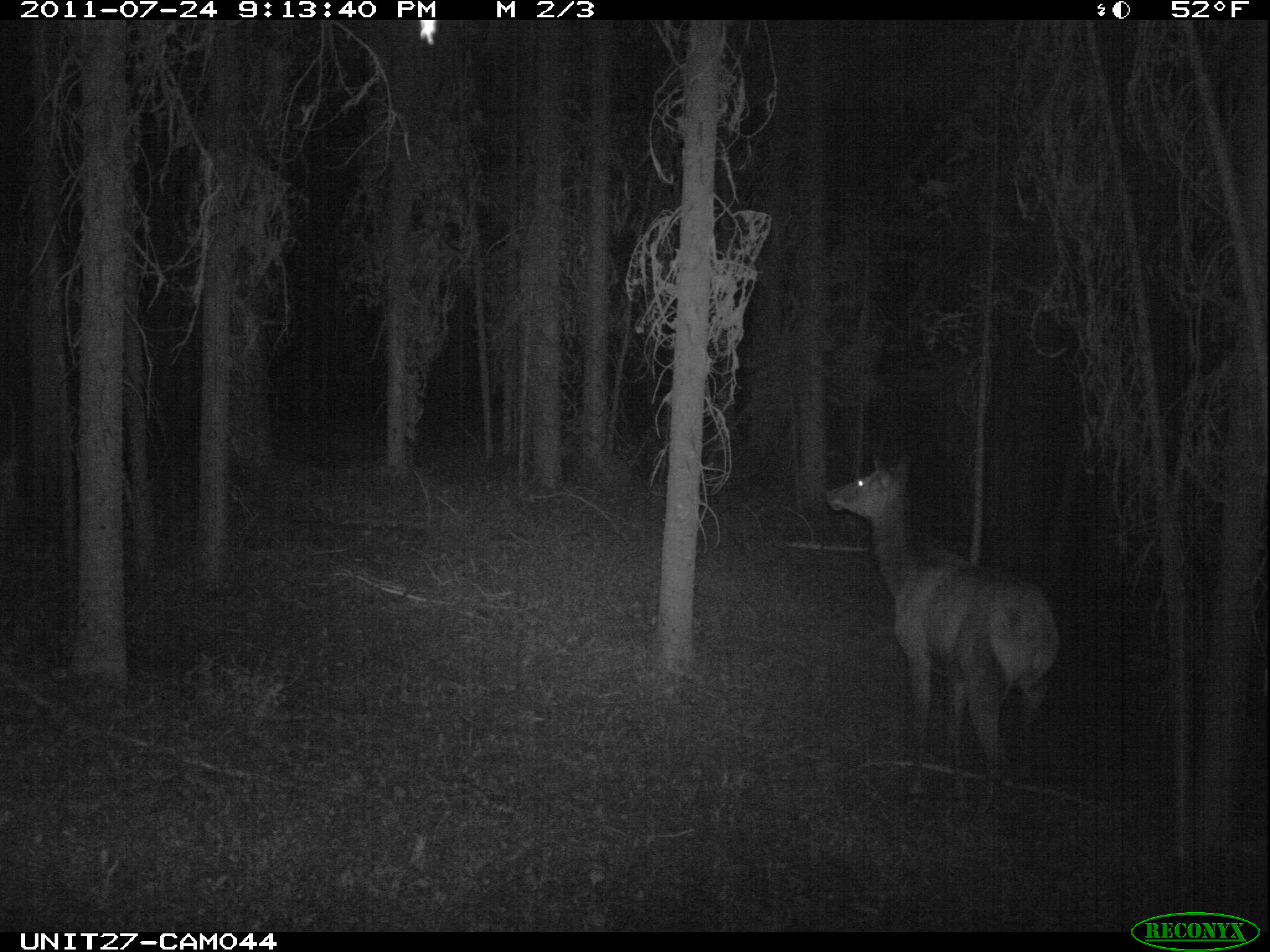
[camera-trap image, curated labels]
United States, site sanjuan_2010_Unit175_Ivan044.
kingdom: Animalia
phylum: Chordata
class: Mammalia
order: Artiodactyla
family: Cervidae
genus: Cervus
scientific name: Cervus elaphus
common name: red deer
Cervus elaphus (red deer).